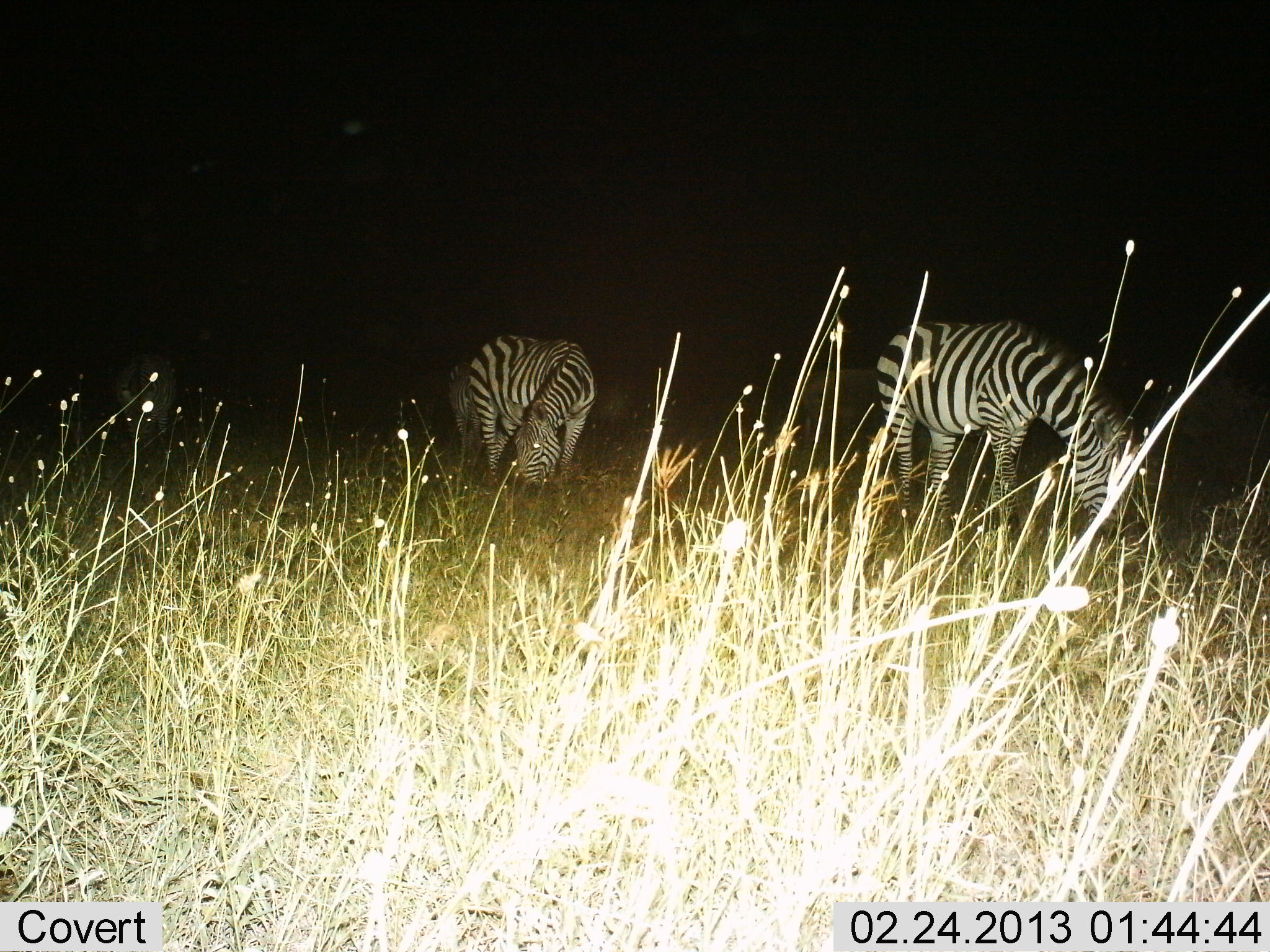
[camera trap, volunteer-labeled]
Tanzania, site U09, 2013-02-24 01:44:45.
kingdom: Animalia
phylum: Chordata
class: Mammalia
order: Perissodactyla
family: Equidae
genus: Equus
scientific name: Equus quagga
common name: plains zebra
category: zebra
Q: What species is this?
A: Zebra (plains zebra) (Equus quagga).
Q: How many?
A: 3.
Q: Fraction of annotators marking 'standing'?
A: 26%.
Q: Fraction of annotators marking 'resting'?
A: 3%.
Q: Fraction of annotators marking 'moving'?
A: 3%.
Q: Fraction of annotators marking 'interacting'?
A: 0%.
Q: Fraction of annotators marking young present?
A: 0%.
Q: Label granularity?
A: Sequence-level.